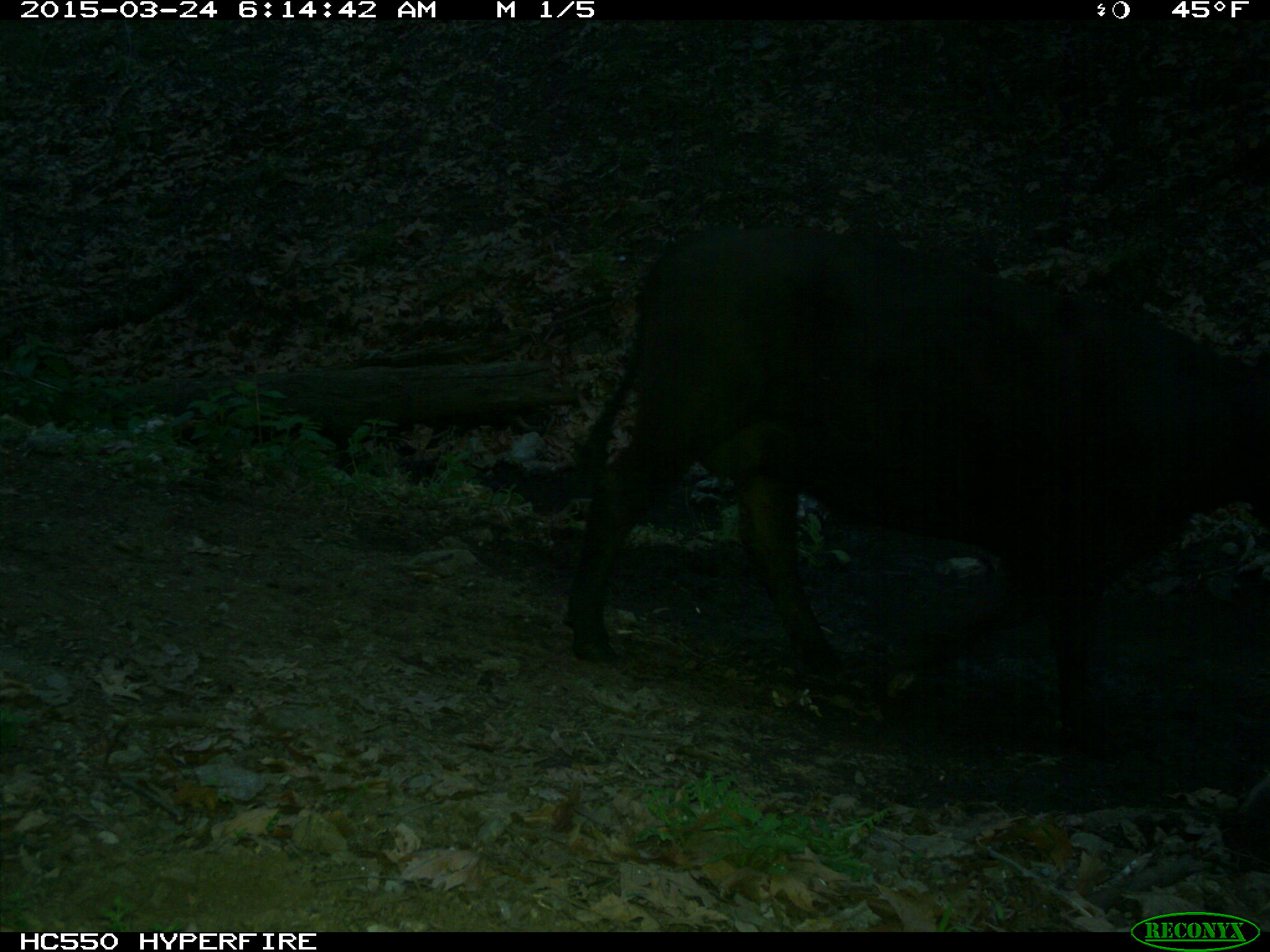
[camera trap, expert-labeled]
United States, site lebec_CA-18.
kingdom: Animalia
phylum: Chordata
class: Mammalia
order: Artiodactyla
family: Bovidae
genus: Bos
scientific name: Bos taurus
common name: domestic cow